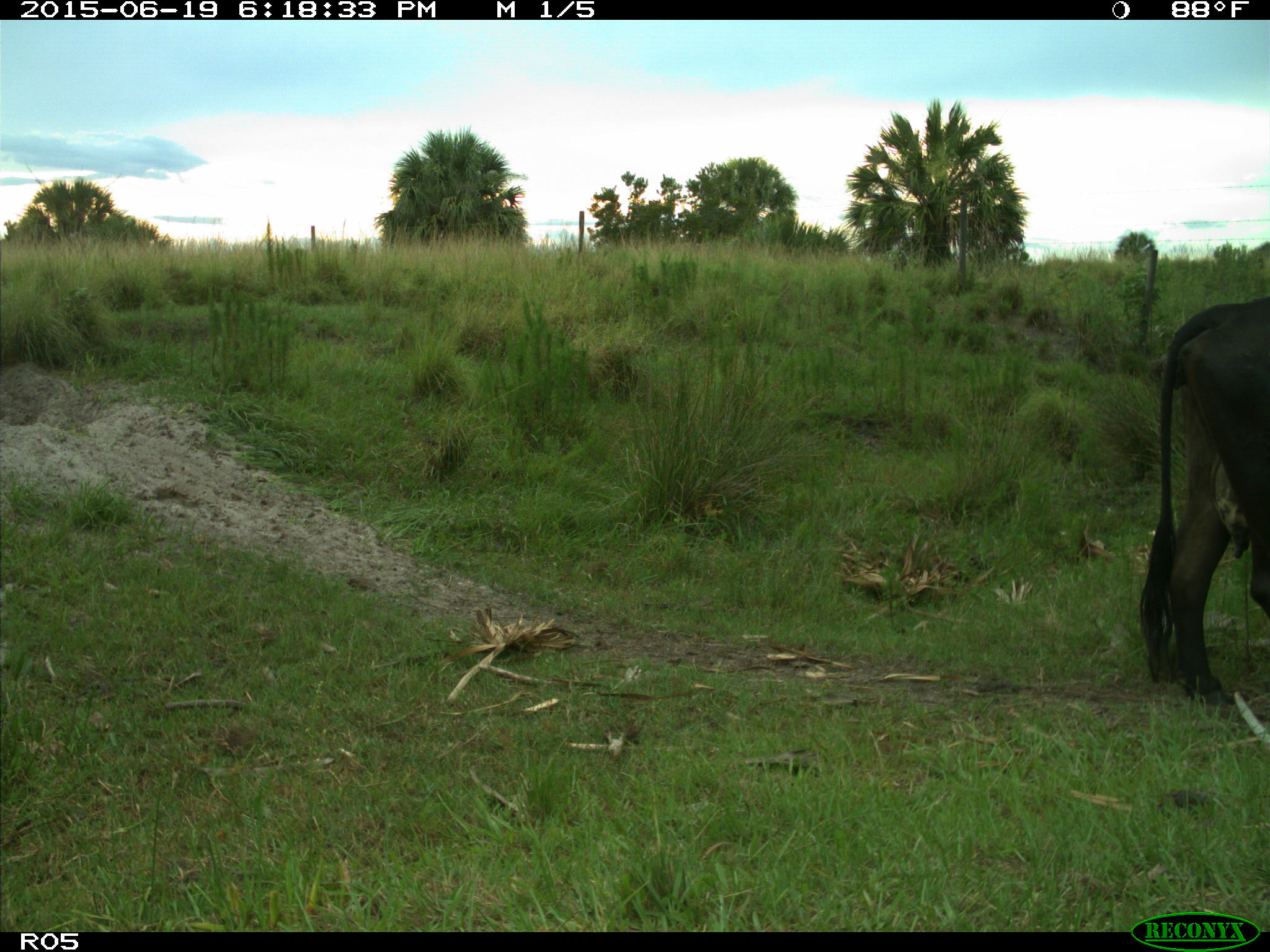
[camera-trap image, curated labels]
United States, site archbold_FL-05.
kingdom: Animalia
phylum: Chordata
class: Mammalia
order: Artiodactyla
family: Bovidae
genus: Bos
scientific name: Bos taurus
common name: domestic cow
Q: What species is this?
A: Bos taurus (domestic cow).